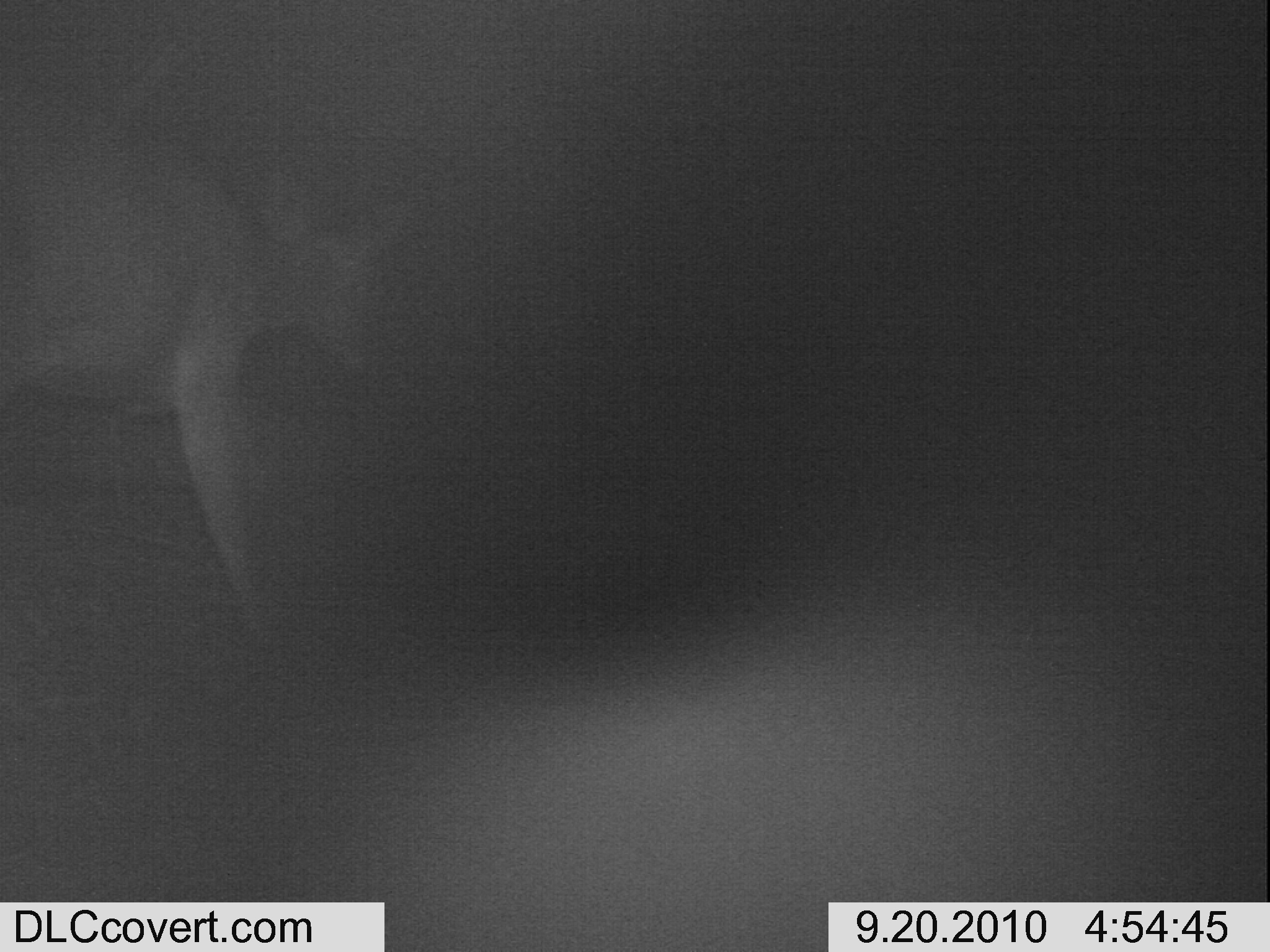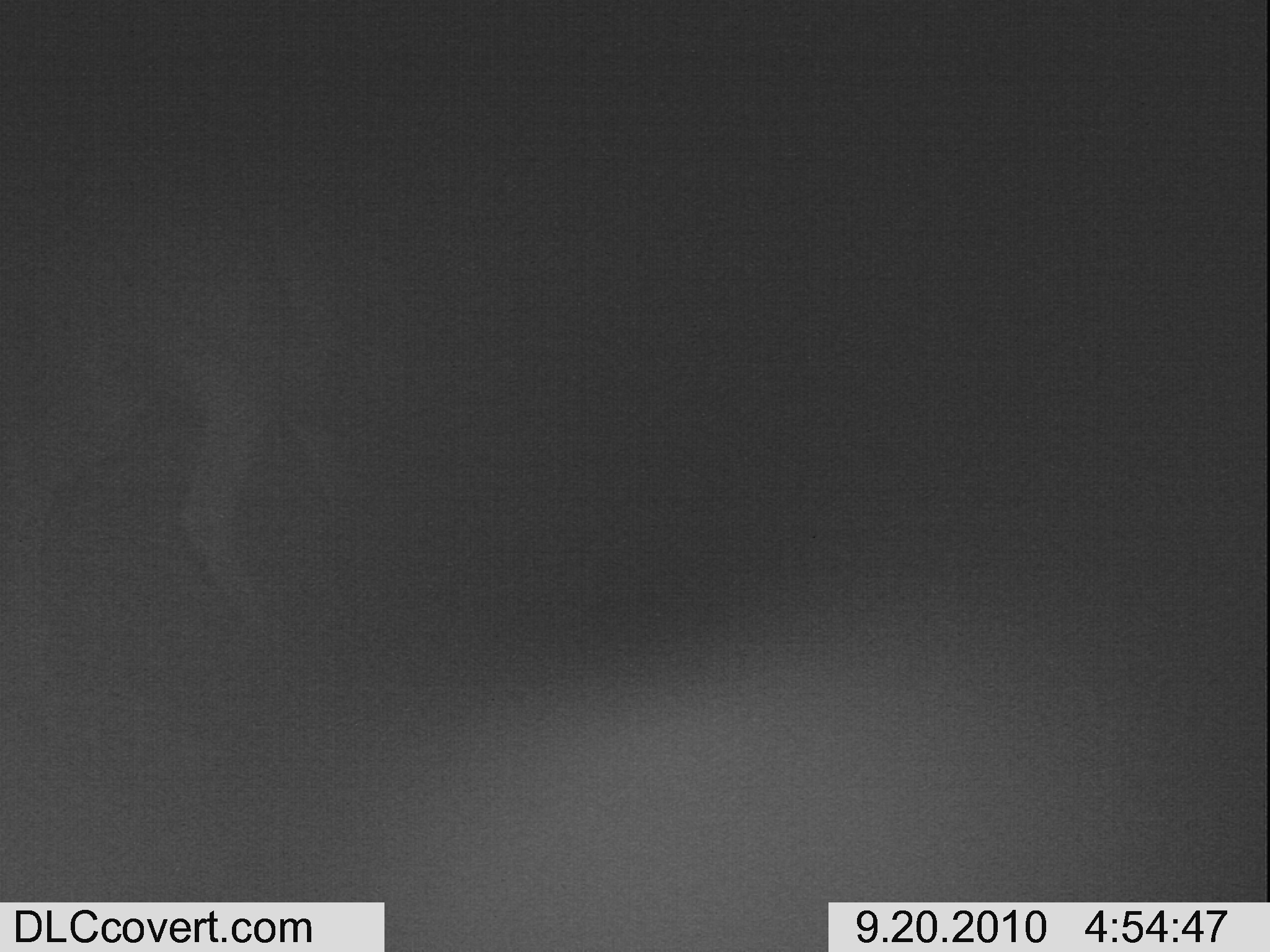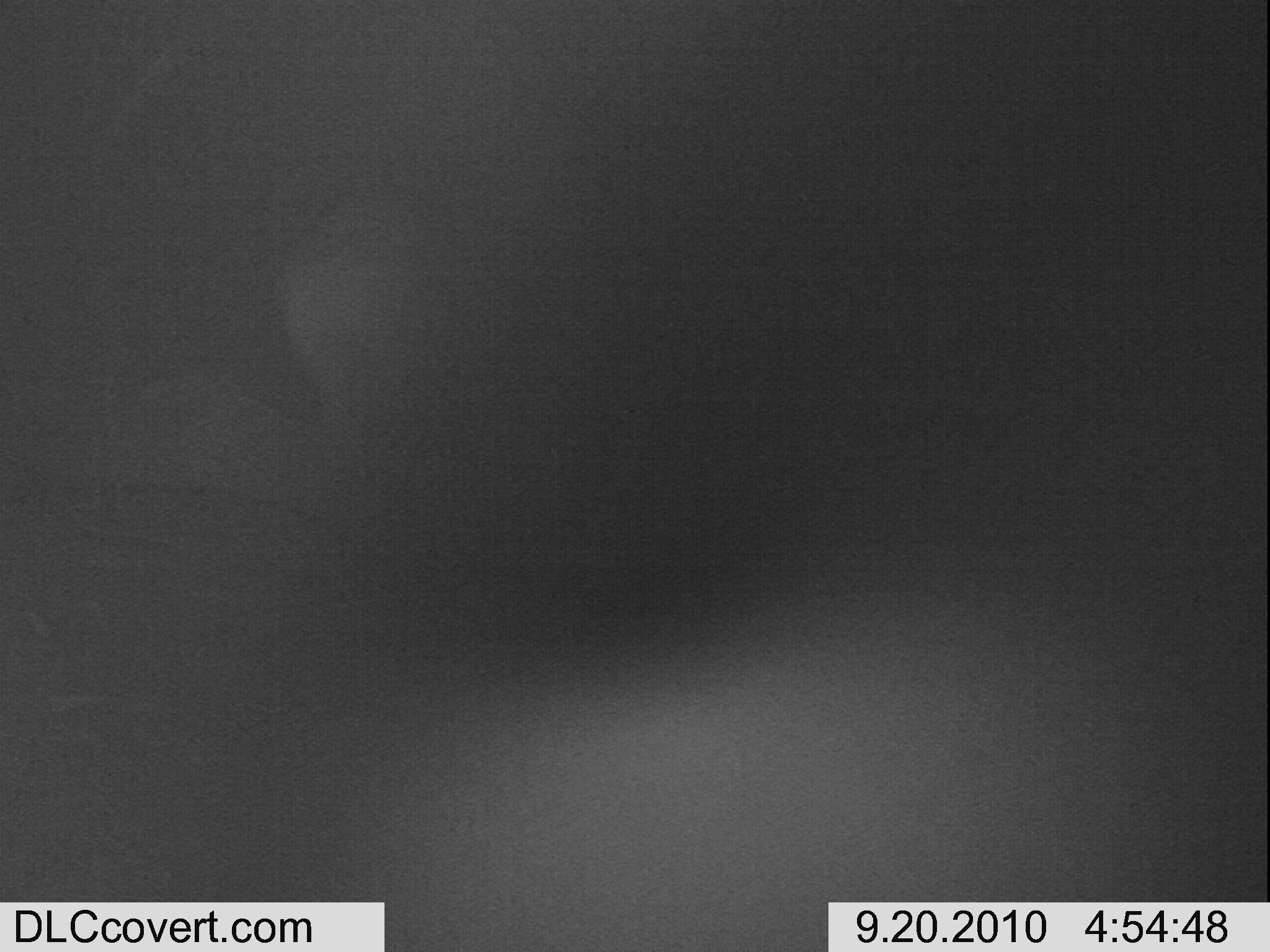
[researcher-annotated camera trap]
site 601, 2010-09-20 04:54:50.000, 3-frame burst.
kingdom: Animalia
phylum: Chordata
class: Mammalia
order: Artiodactyla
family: Bovidae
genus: Tragelaphus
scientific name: Tragelaphus scriptus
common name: bushbuck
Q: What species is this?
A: Tragelaphus scriptus (bushbuck).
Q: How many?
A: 1.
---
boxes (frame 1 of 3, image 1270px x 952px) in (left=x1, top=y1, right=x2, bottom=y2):
tragelaphus scriptus: (left=314, top=540, right=1225, bottom=946); (left=0, top=77, right=423, bottom=611)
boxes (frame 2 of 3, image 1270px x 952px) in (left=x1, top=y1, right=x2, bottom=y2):
tragelaphus scriptus: (left=318, top=577, right=1237, bottom=941); (left=1, top=182, right=380, bottom=643)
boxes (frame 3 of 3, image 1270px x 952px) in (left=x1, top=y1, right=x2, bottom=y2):
tragelaphus scriptus: (left=244, top=577, right=1237, bottom=941)